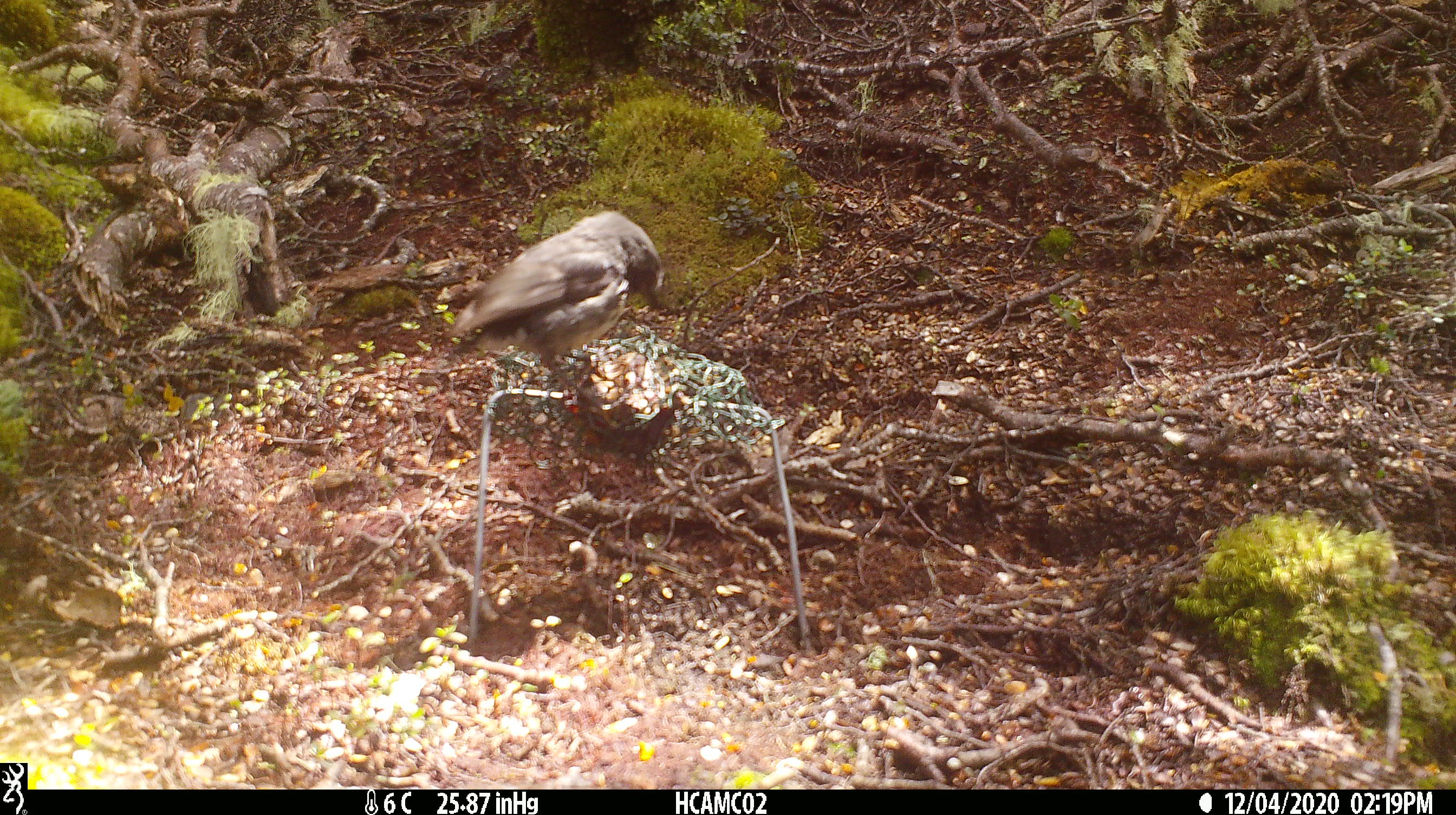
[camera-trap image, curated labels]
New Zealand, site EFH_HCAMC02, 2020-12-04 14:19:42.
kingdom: Animalia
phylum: Chordata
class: Aves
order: Passeriformes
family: Petroicidae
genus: Petroica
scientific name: Petroica australis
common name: new zealand robin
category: robin